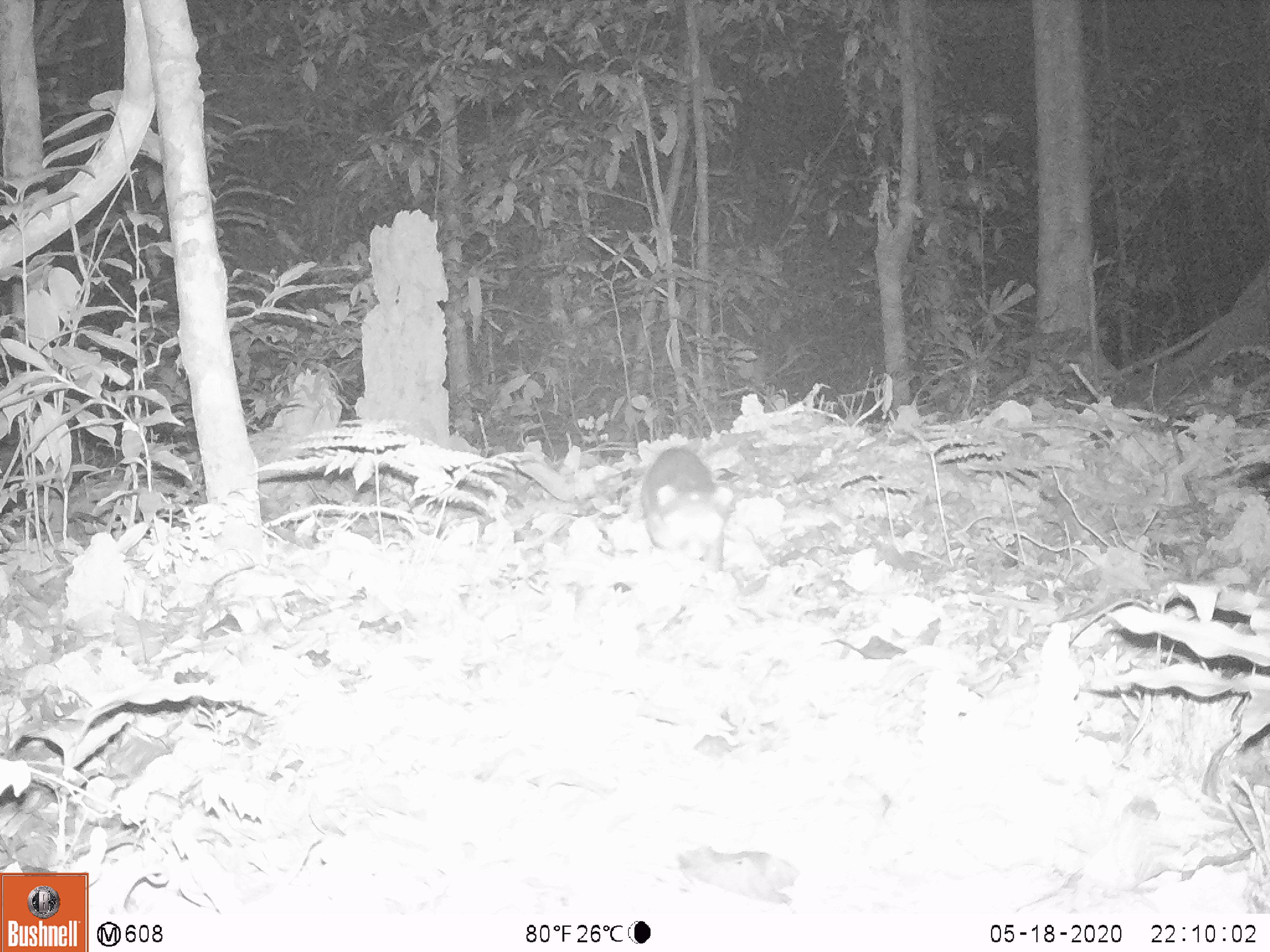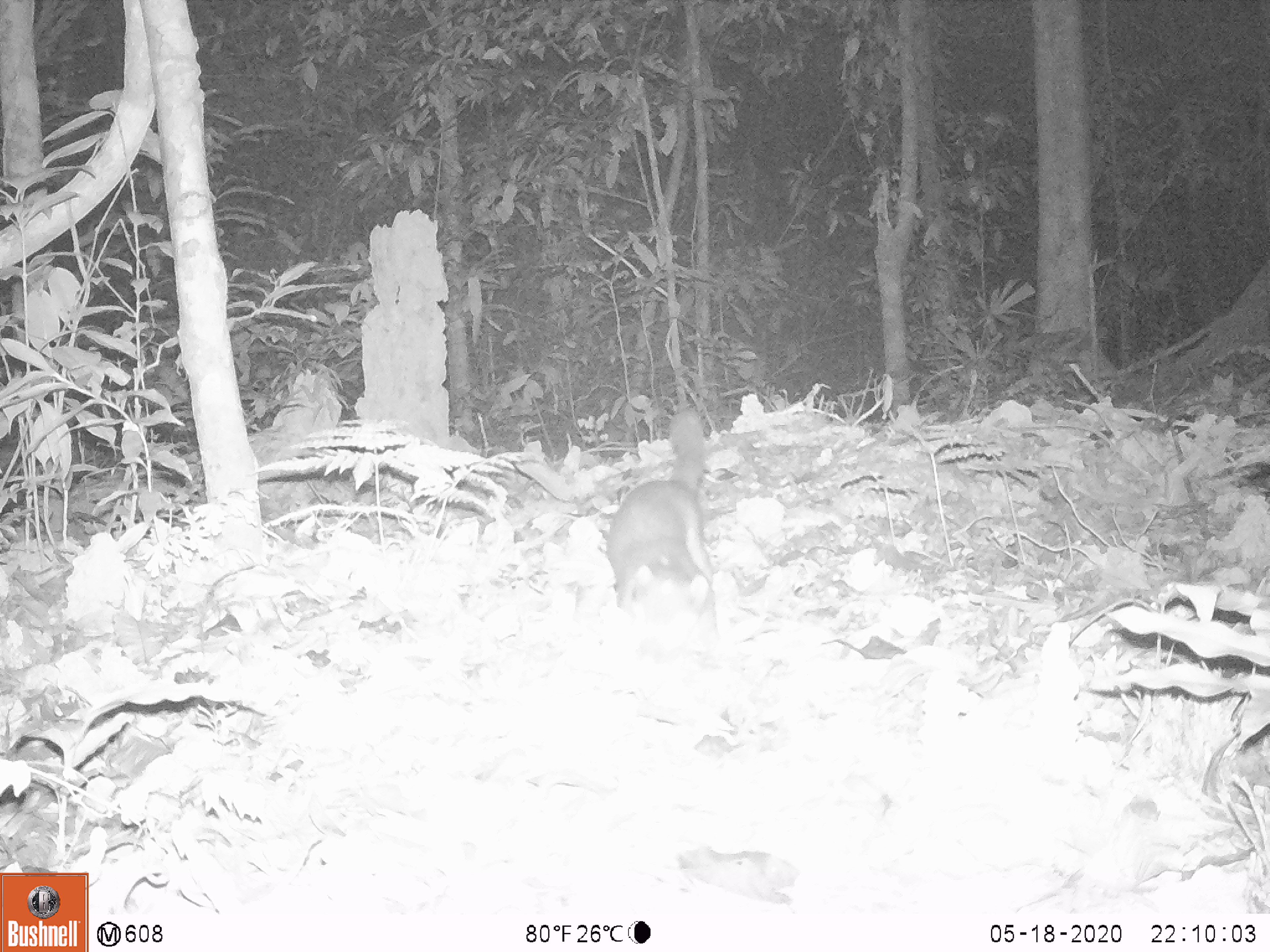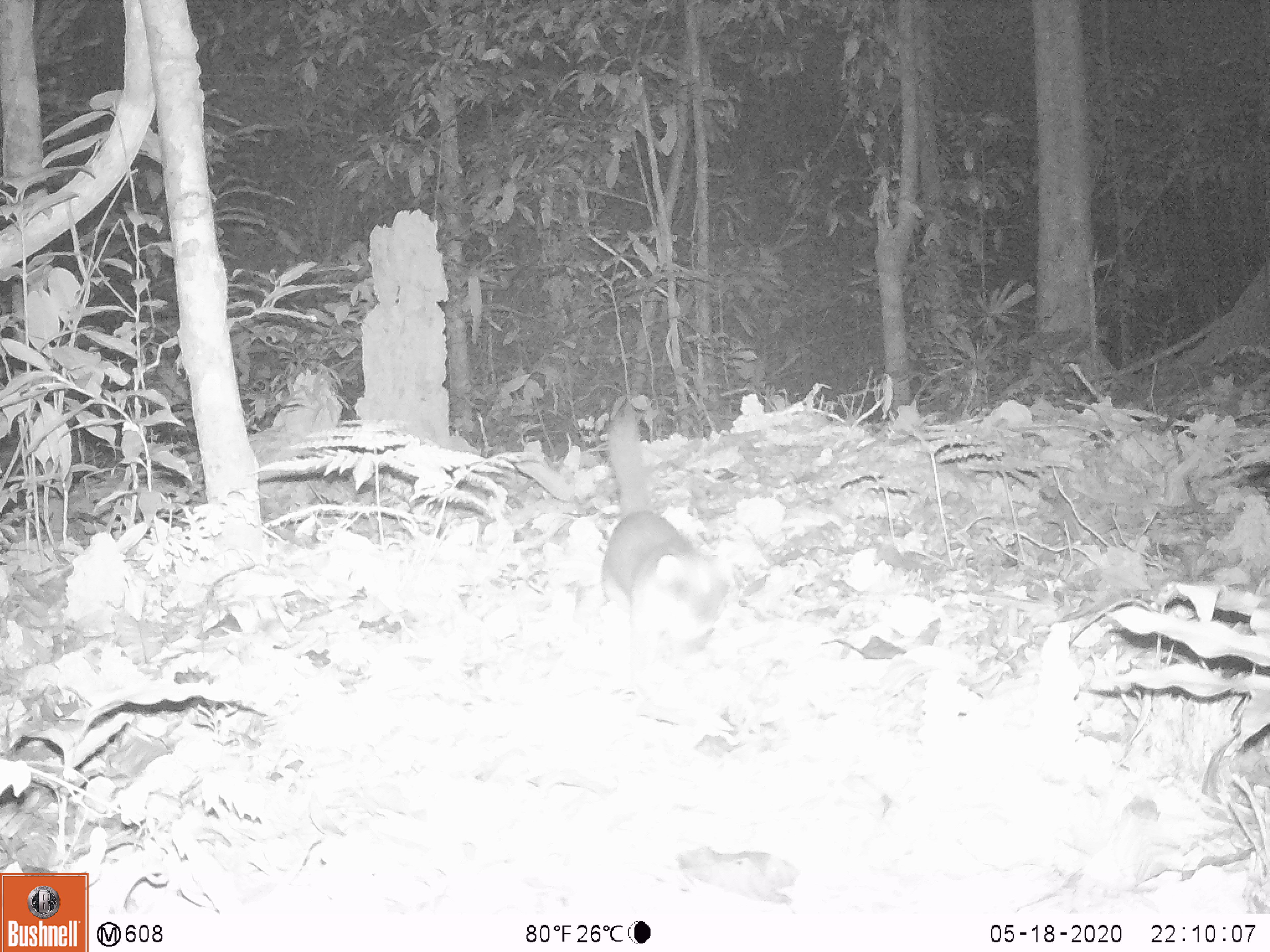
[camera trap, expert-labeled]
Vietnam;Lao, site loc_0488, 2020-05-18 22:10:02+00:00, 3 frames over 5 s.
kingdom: Animalia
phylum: Chordata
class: Mammalia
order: Carnivora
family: Mustelidae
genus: Melogale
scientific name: Melogale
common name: ferret badger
Ferret badger (Melogale). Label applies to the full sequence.